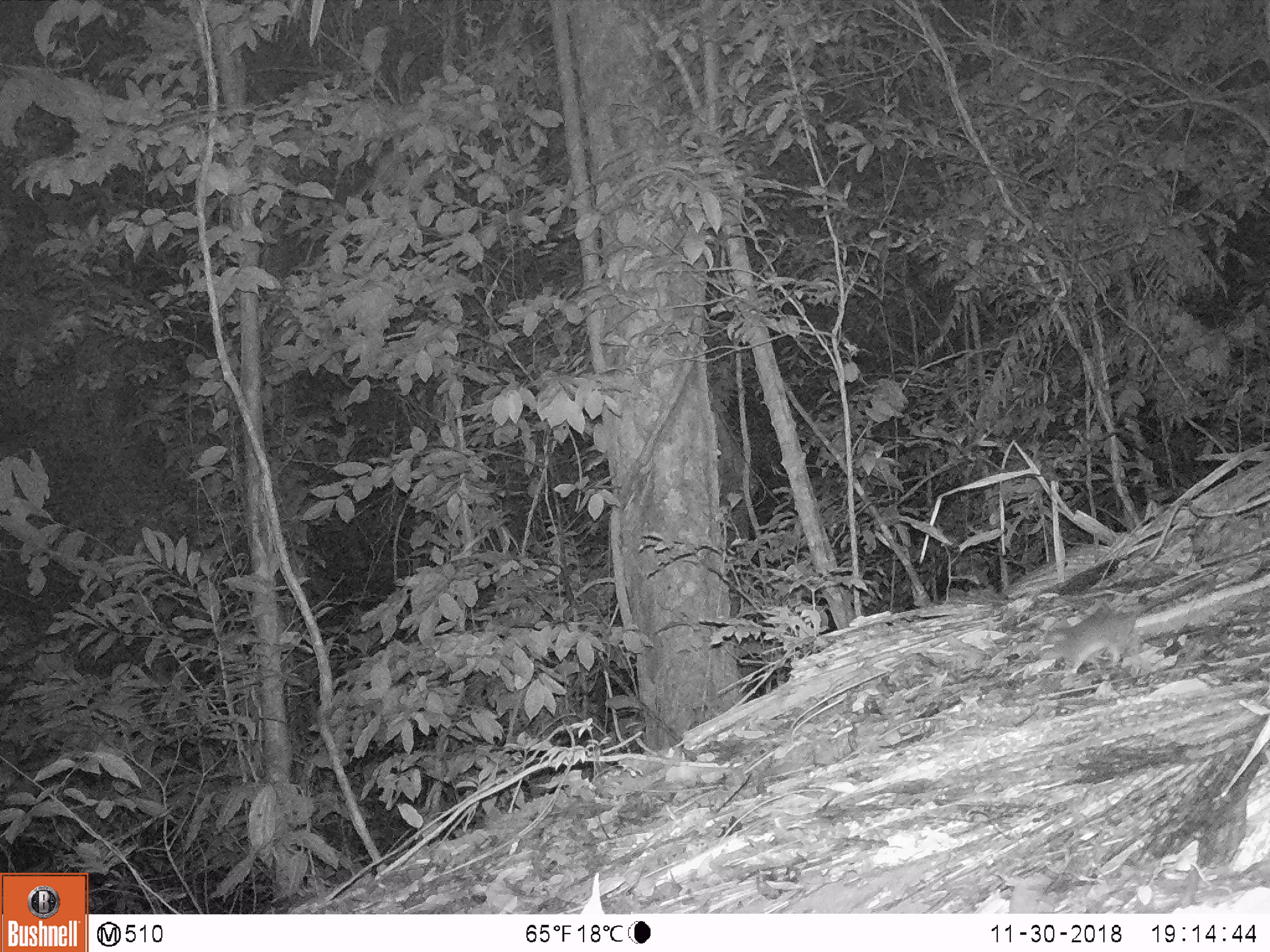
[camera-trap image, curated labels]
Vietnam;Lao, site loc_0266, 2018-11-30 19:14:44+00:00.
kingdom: Animalia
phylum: Chordata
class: Mammalia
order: Rodentia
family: Muridae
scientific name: Muridae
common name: old-world mice and rats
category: unidentified murid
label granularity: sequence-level